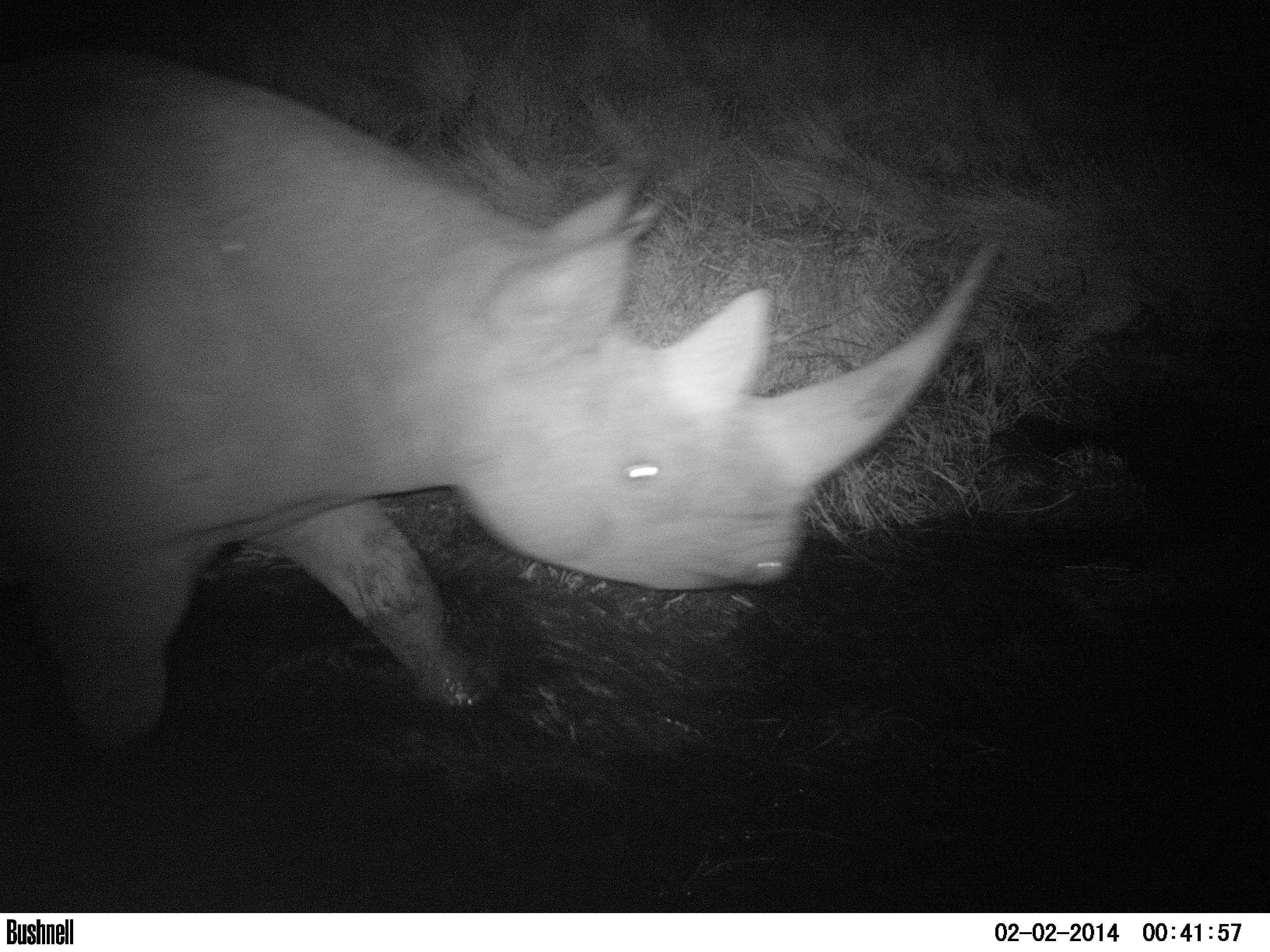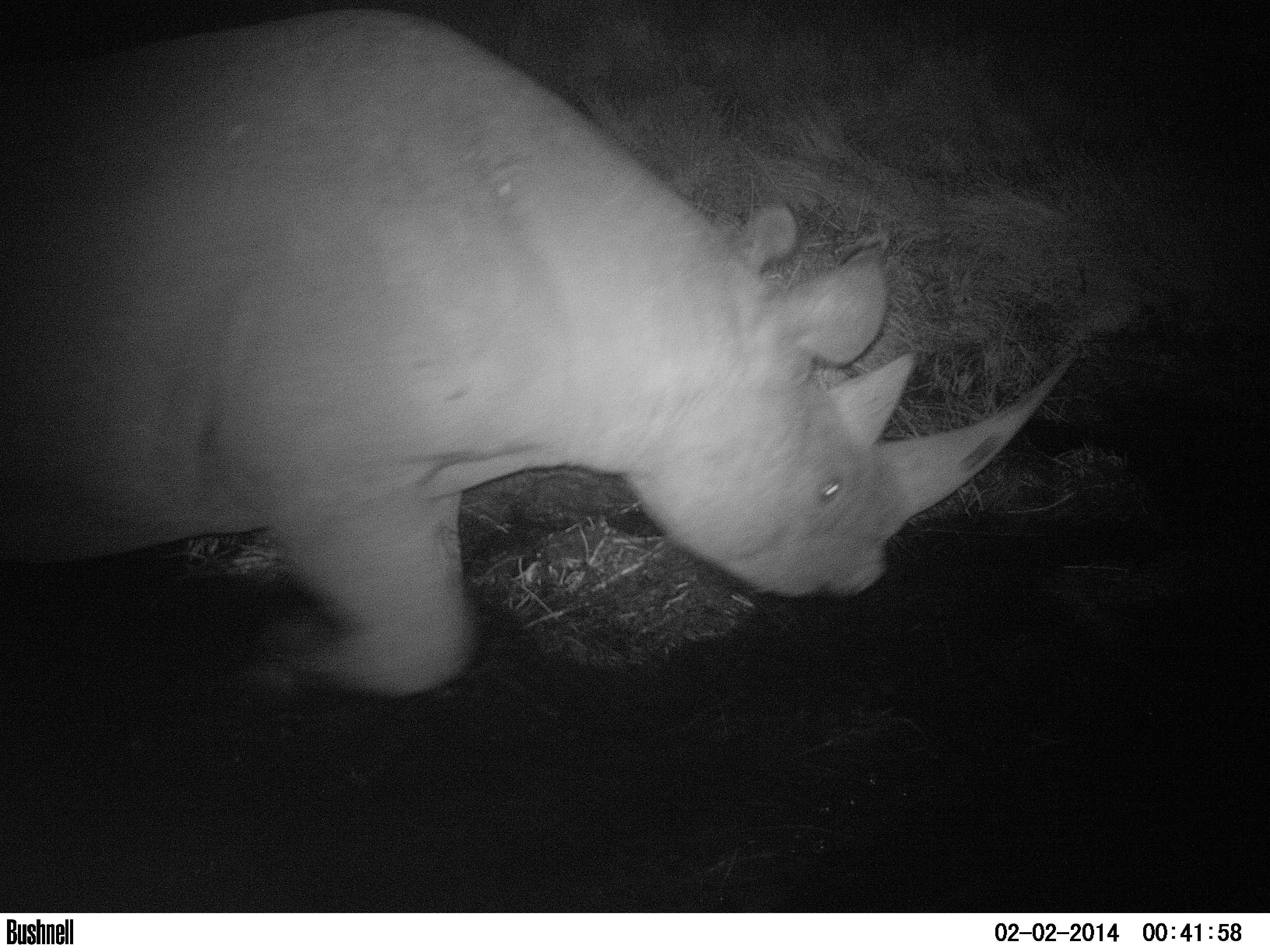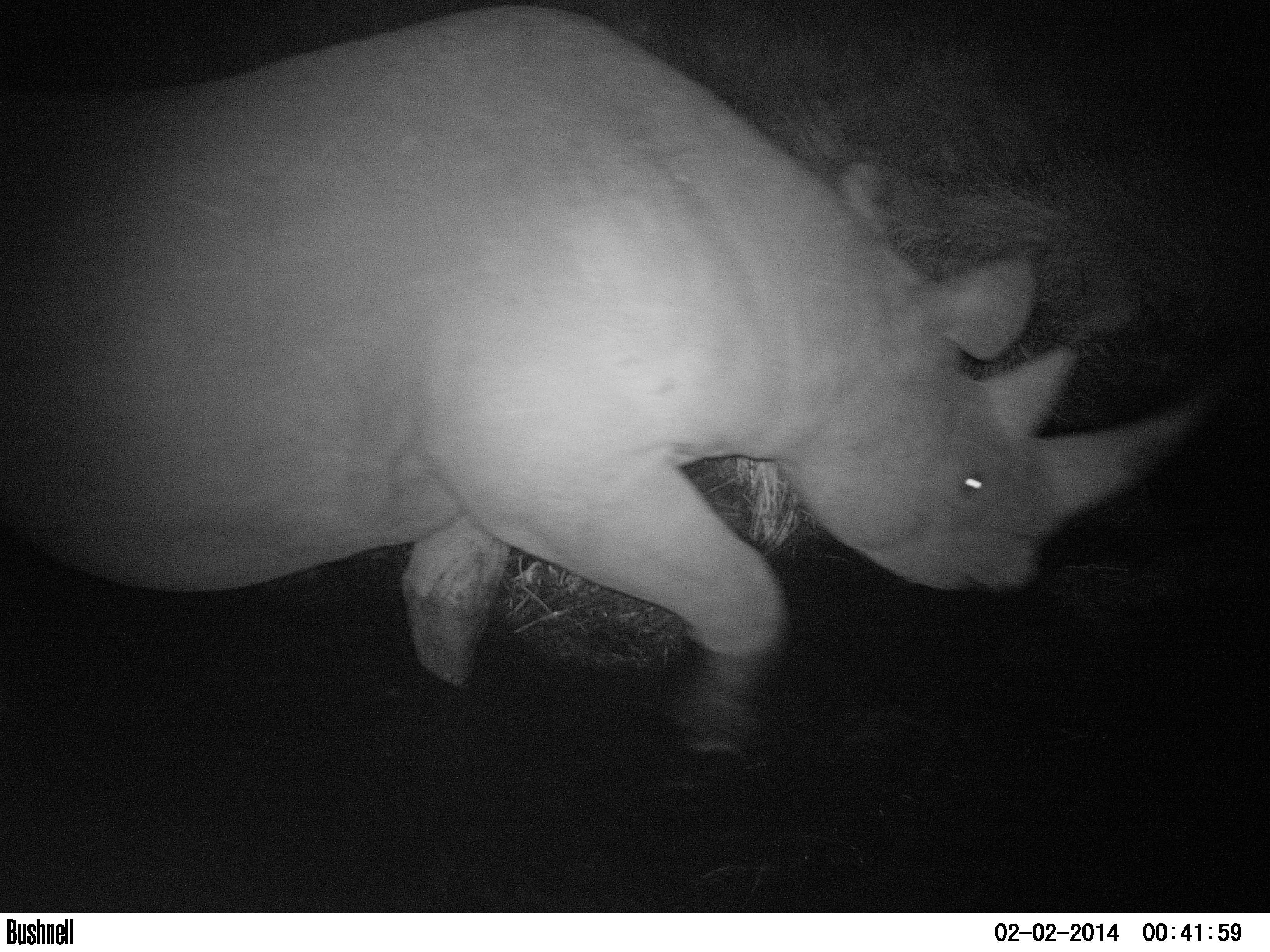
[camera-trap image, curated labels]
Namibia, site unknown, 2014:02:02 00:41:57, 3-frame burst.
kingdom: Animalia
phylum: Chordata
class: Mammalia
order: Perissodactyla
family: Rhinocerotidae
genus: Diceros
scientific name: Diceros bicornis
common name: black rhinoceros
Diceros bicornis (black rhinoceros).